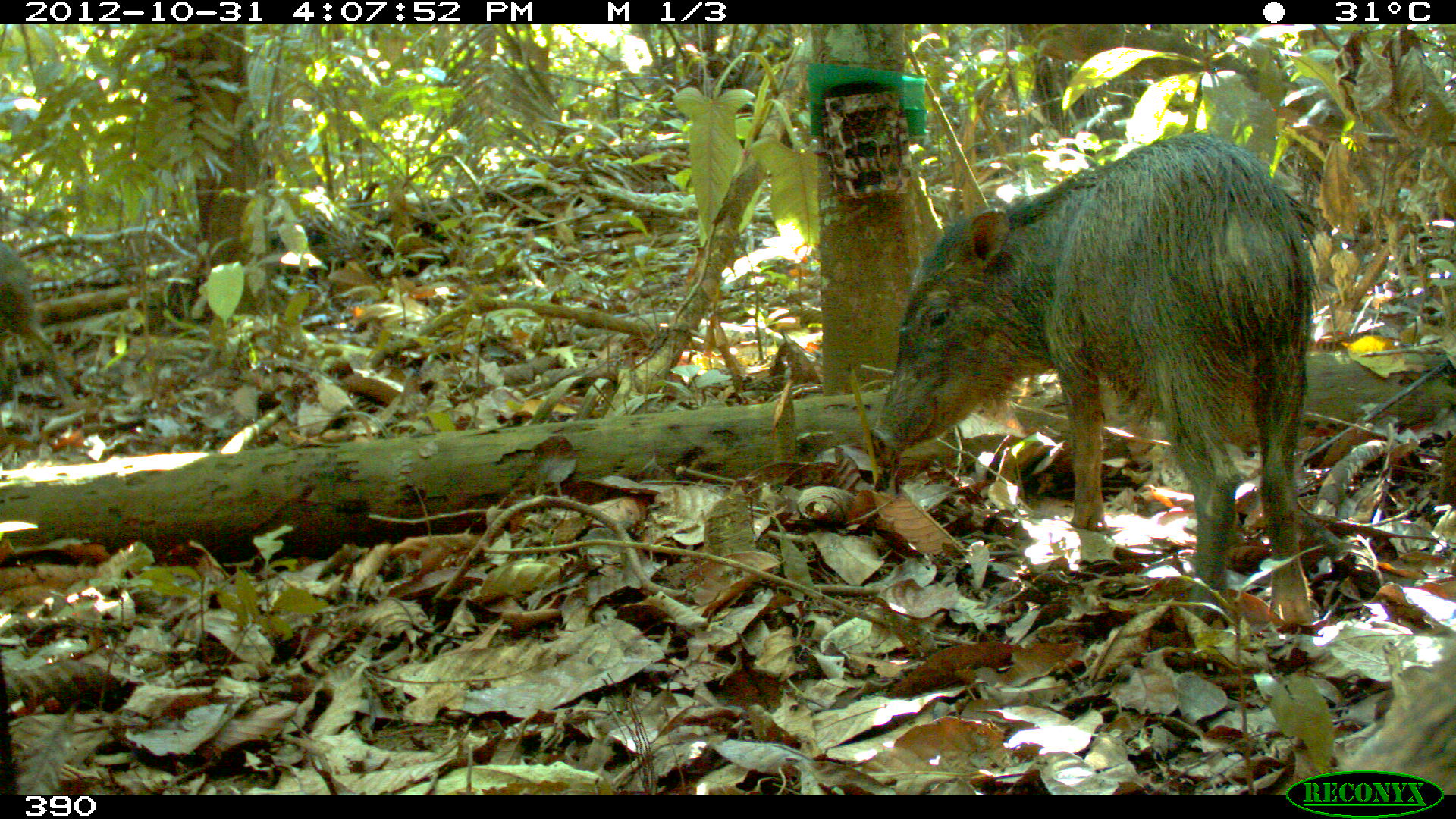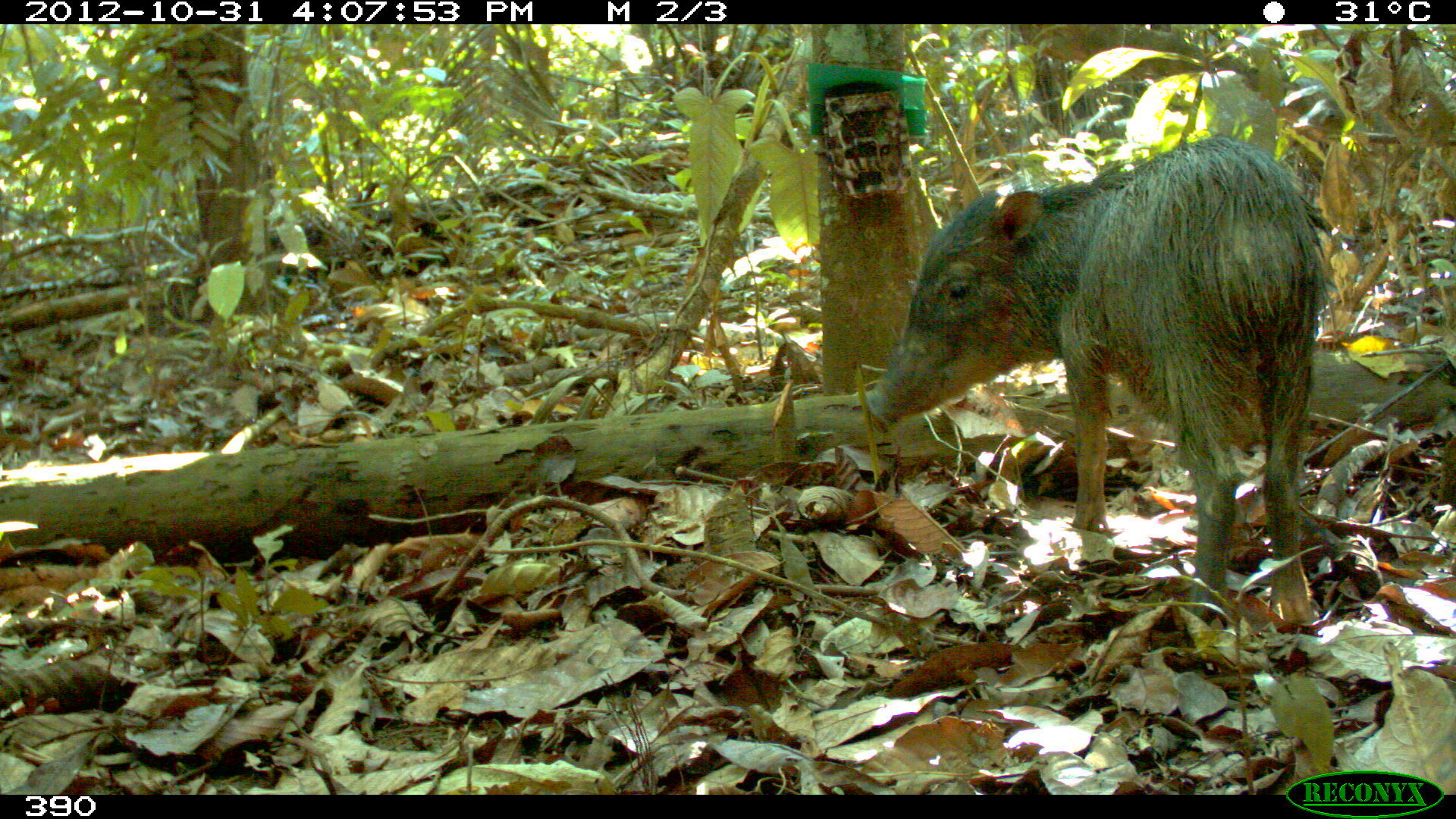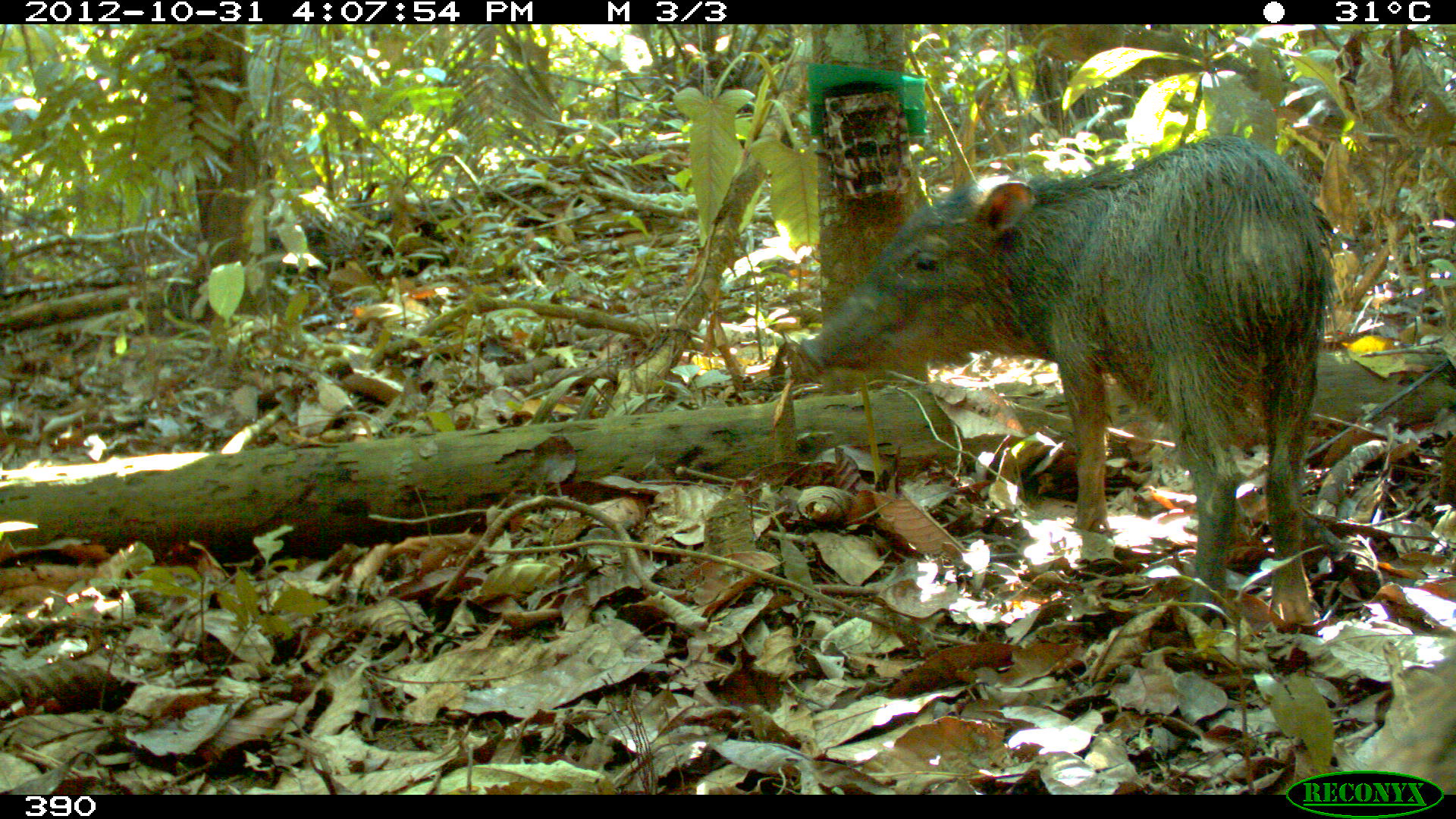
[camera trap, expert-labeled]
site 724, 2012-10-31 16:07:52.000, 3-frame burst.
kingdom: Animalia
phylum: Chordata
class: Mammalia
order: Artiodactyla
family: Tayassuidae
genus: Tayassu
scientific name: Tayassu pecari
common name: white-lipped peccary